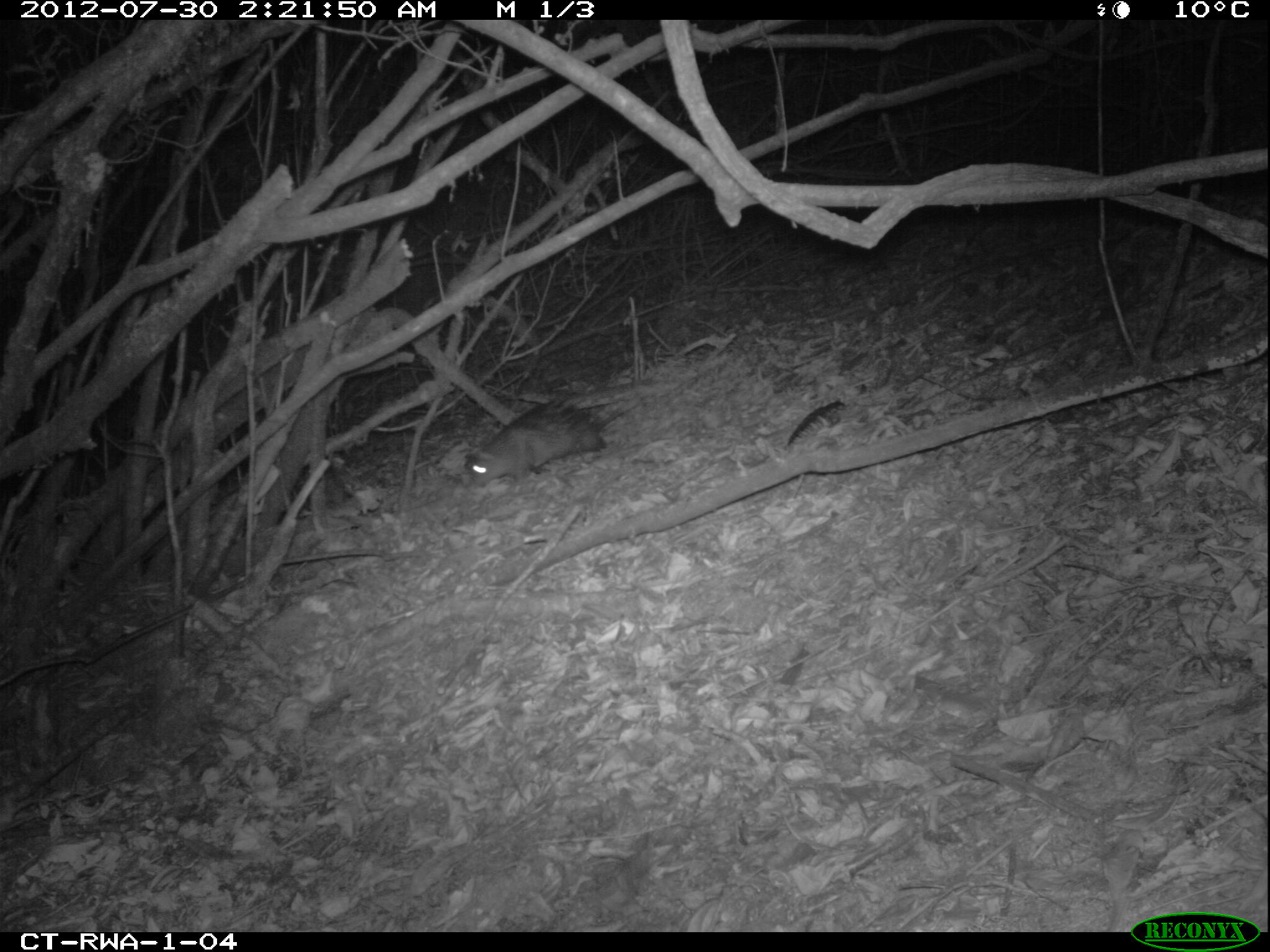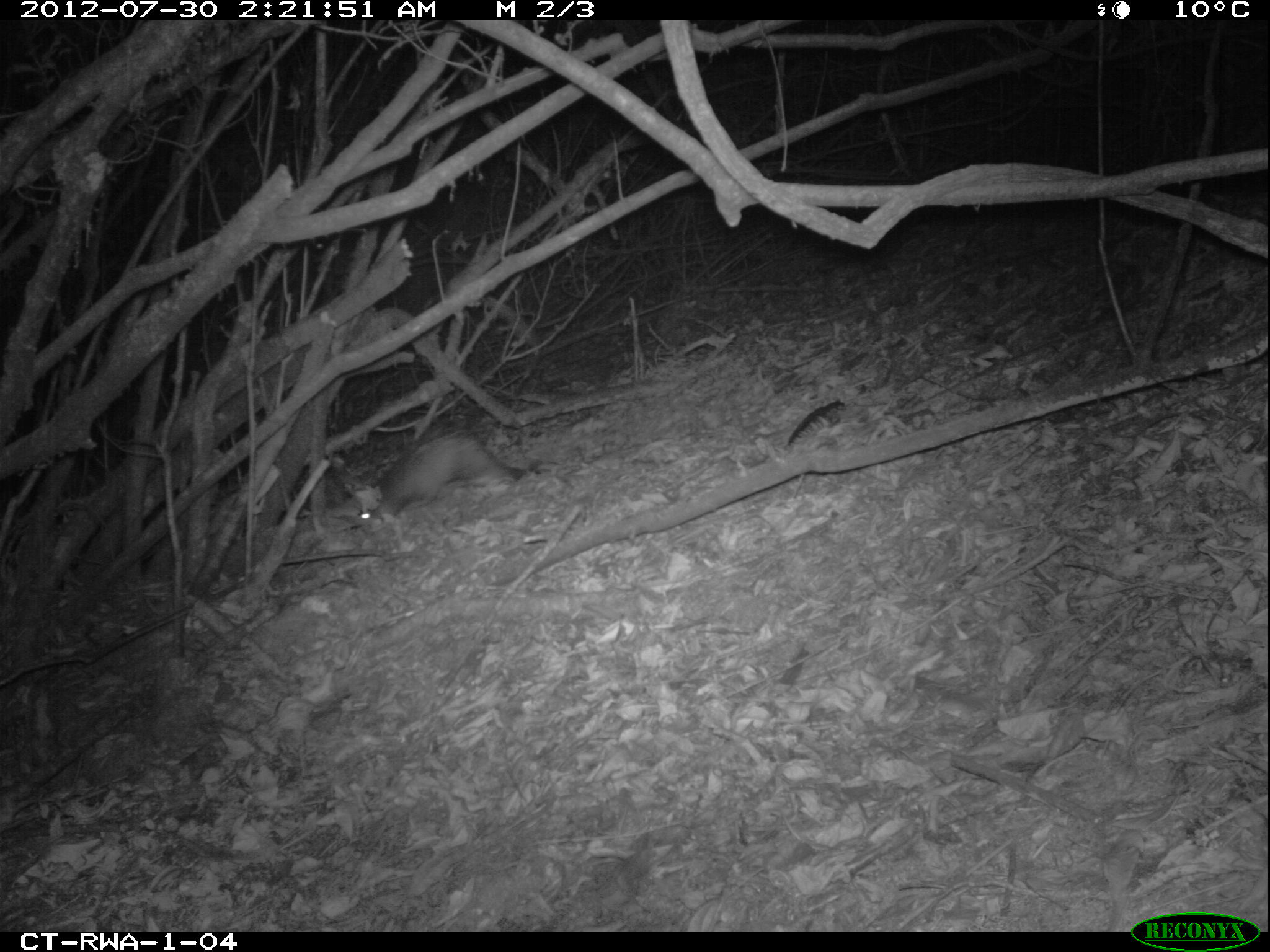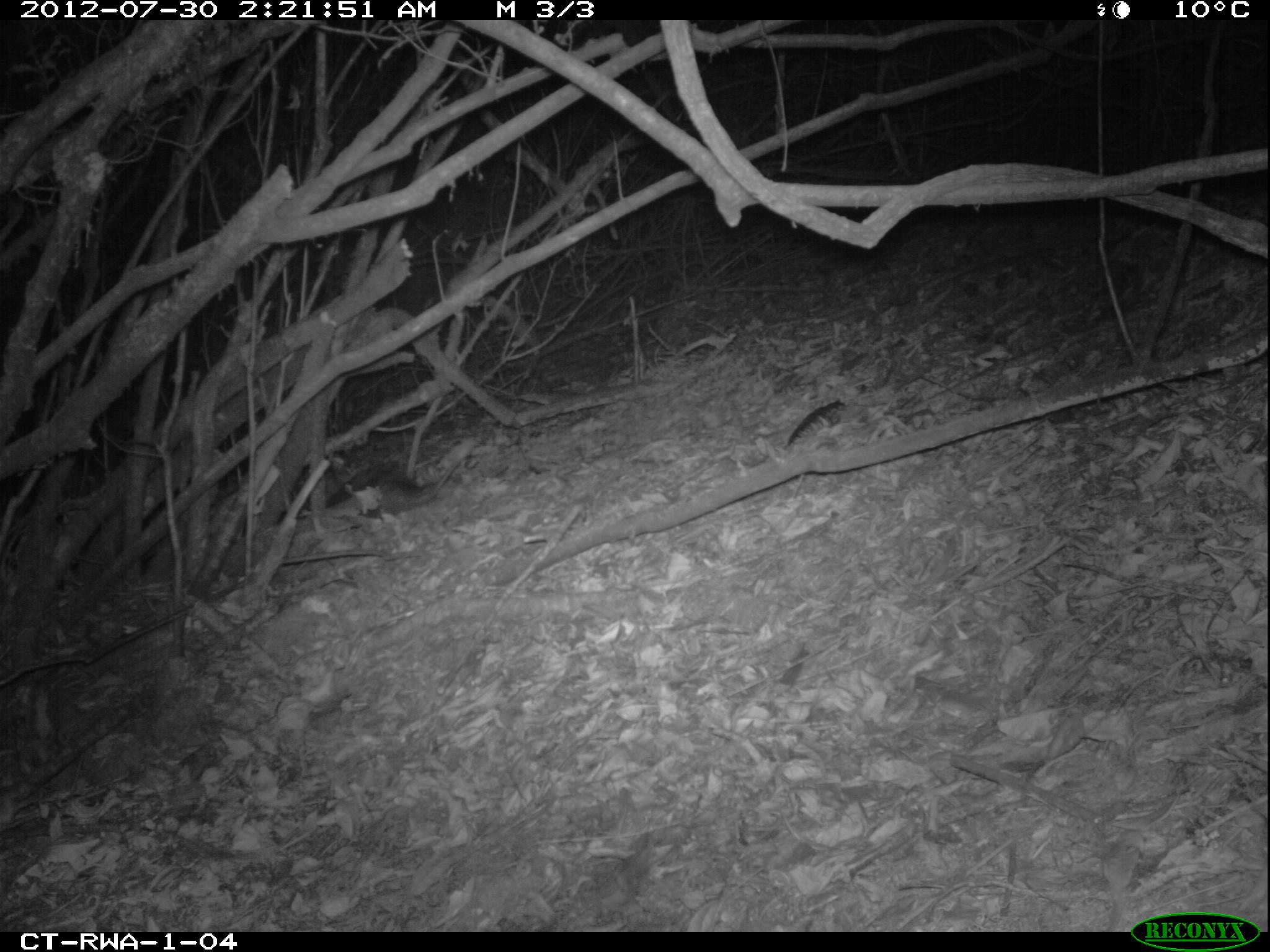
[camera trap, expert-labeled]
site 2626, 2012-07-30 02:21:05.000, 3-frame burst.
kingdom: Animalia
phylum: Chordata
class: Mammalia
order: Rodentia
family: Hystricidae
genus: Atherurus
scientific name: Atherurus africanus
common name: african brush-tailed porcupine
Atherurus africanus (african brush-tailed porcupine), count 1.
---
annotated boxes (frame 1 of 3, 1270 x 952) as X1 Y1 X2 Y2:
atherurus africanus: 463 400 635 484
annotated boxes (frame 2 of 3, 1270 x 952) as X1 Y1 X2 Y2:
atherurus africanus: 350 419 542 523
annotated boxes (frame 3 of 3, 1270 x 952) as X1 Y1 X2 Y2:
atherurus africanus: 323 441 440 521